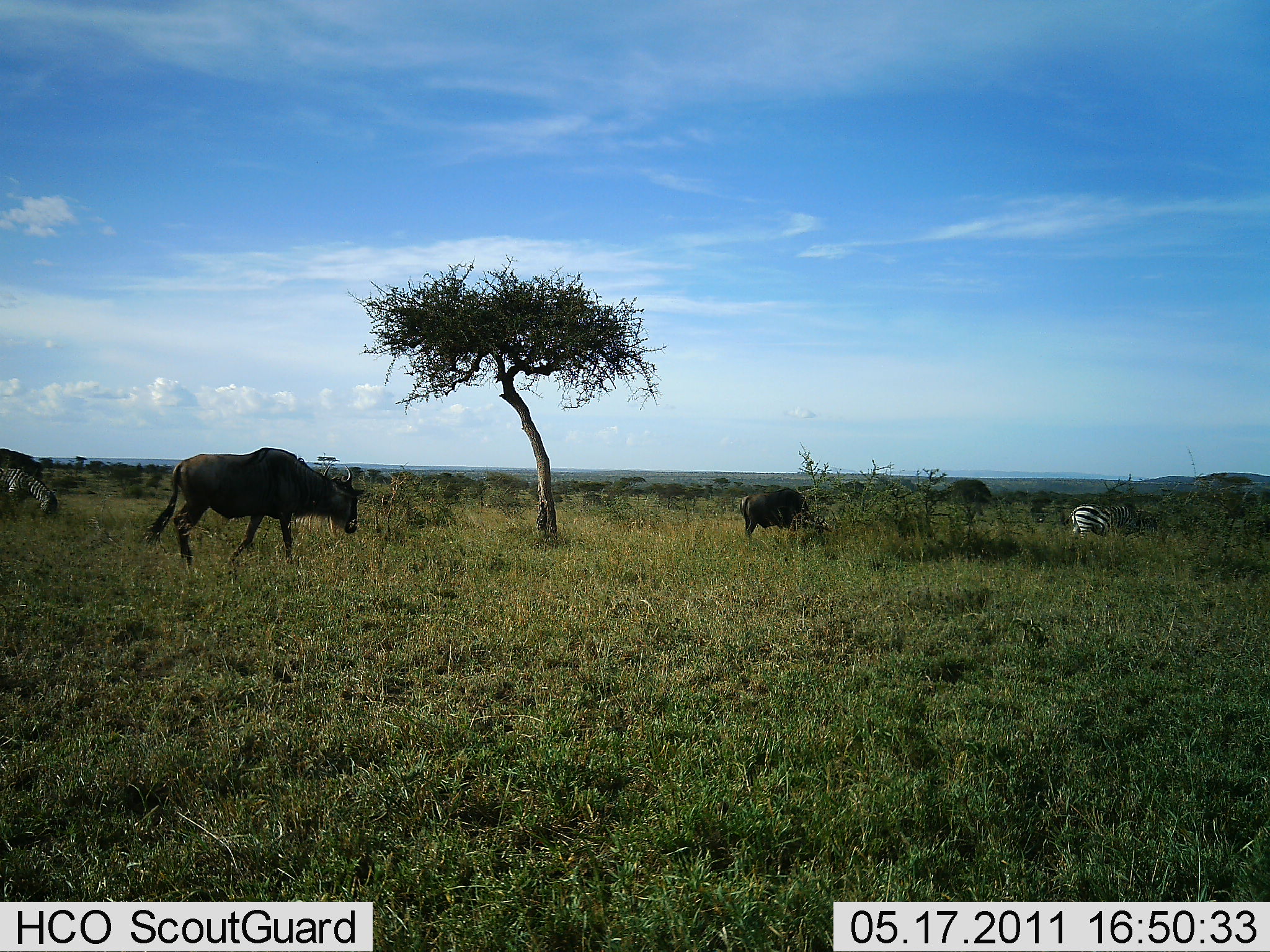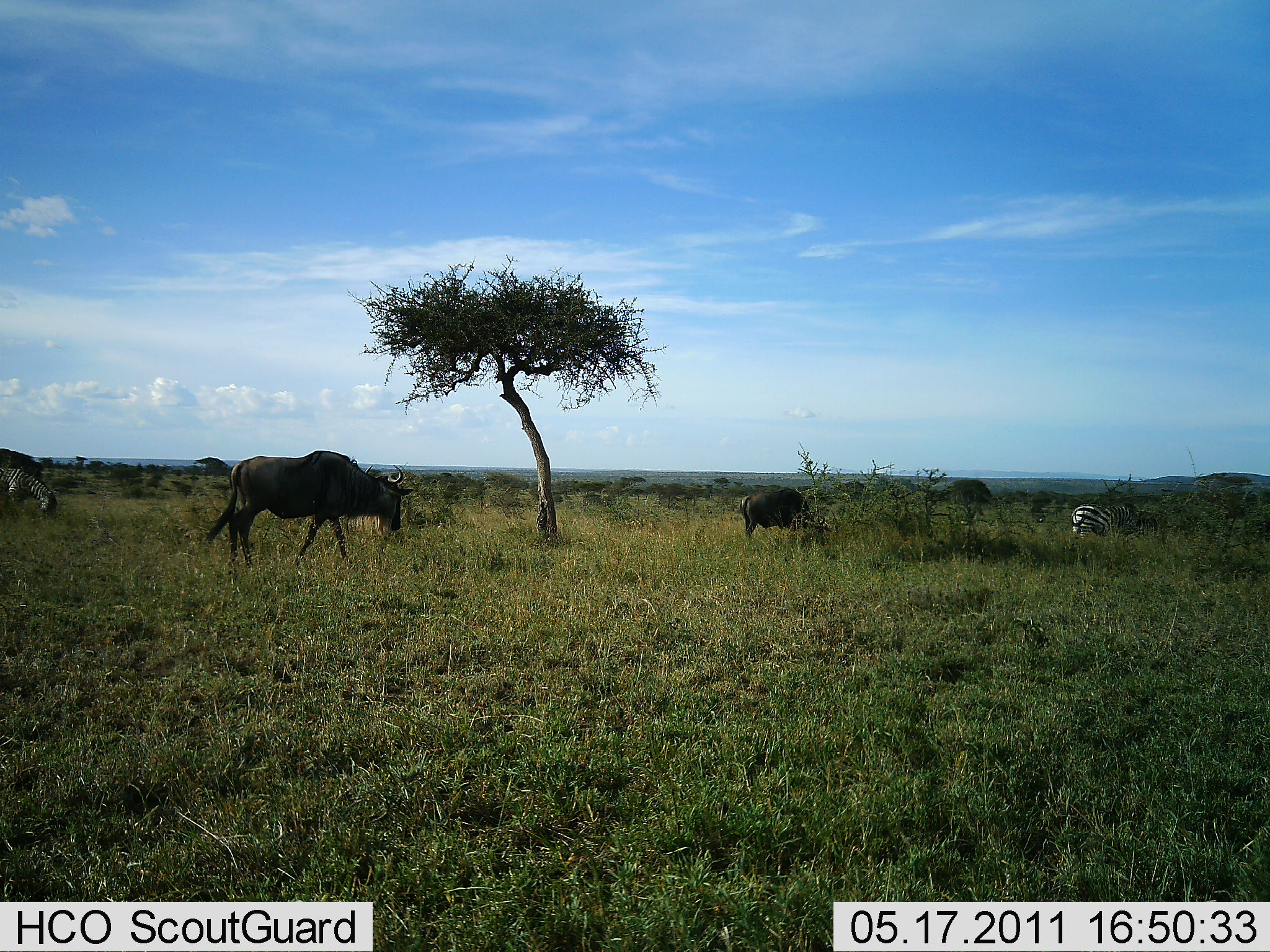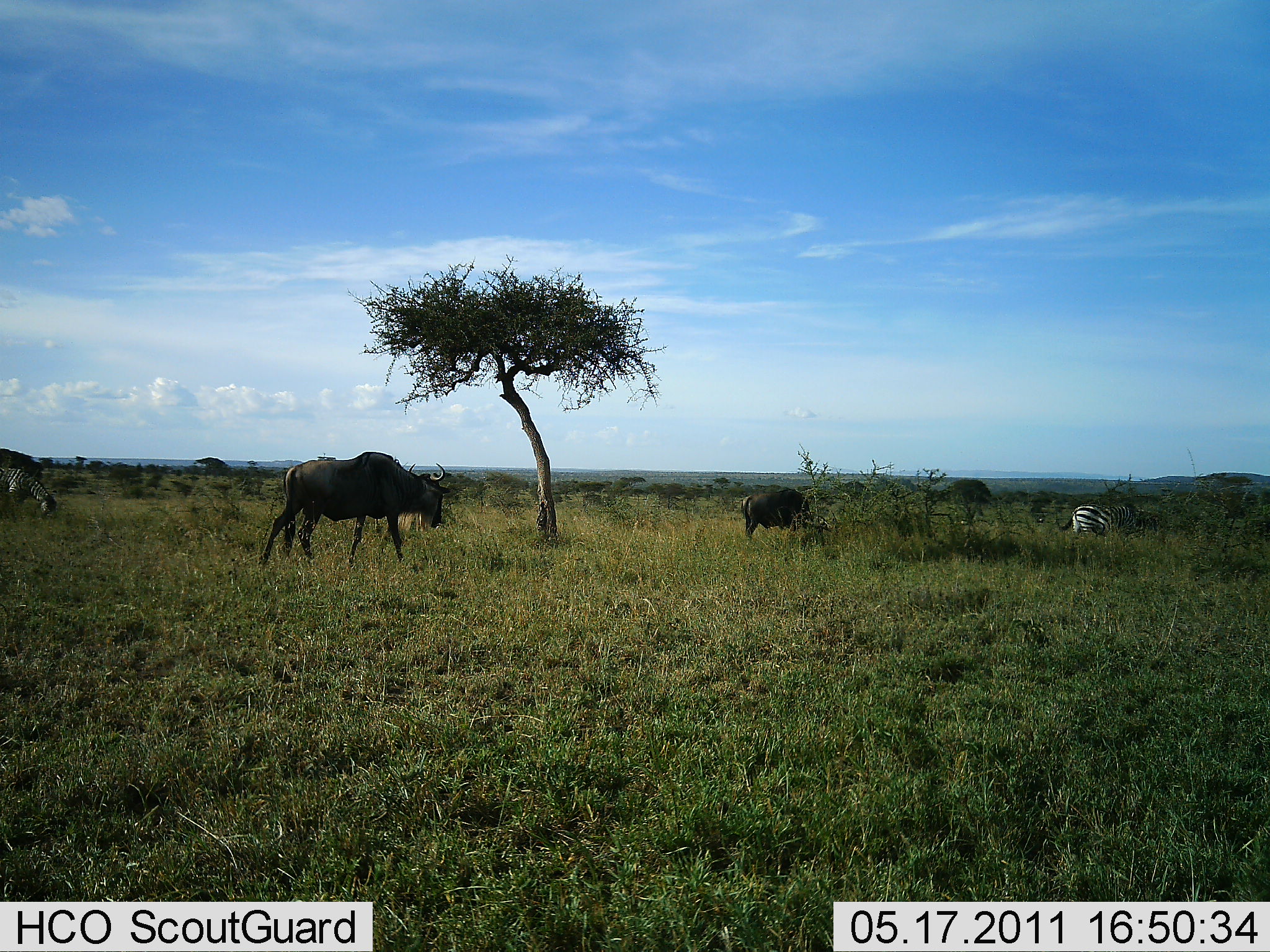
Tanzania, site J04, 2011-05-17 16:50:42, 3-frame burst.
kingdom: Animalia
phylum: Chordata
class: Mammalia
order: Artiodactyla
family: Bovidae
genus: Connochaetes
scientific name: Connochaetes taurinus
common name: blue wildebeest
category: wildebeest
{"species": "wildebeest (blue wildebeest) (Connochaetes taurinus)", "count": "2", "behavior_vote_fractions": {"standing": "18%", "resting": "0%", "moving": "64%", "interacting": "0%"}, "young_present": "0%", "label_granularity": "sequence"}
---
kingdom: Animalia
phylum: Chordata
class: Mammalia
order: Perissodactyla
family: Equidae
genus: Equus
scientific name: Equus quagga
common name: plains zebra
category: zebra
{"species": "zebra (plains zebra) (Equus quagga)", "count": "2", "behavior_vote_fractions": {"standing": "33%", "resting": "0%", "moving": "0%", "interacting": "0%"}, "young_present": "0%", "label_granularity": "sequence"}